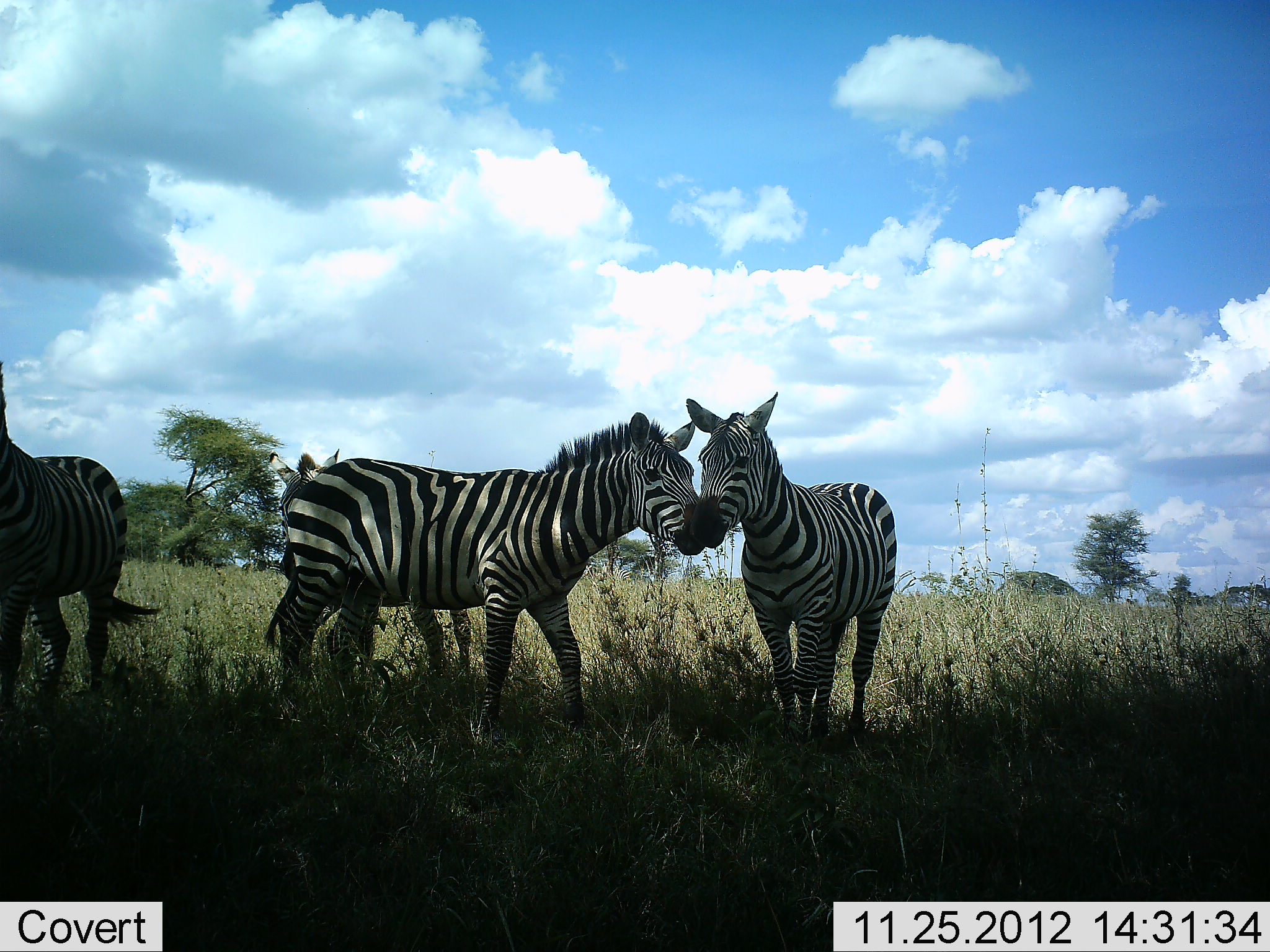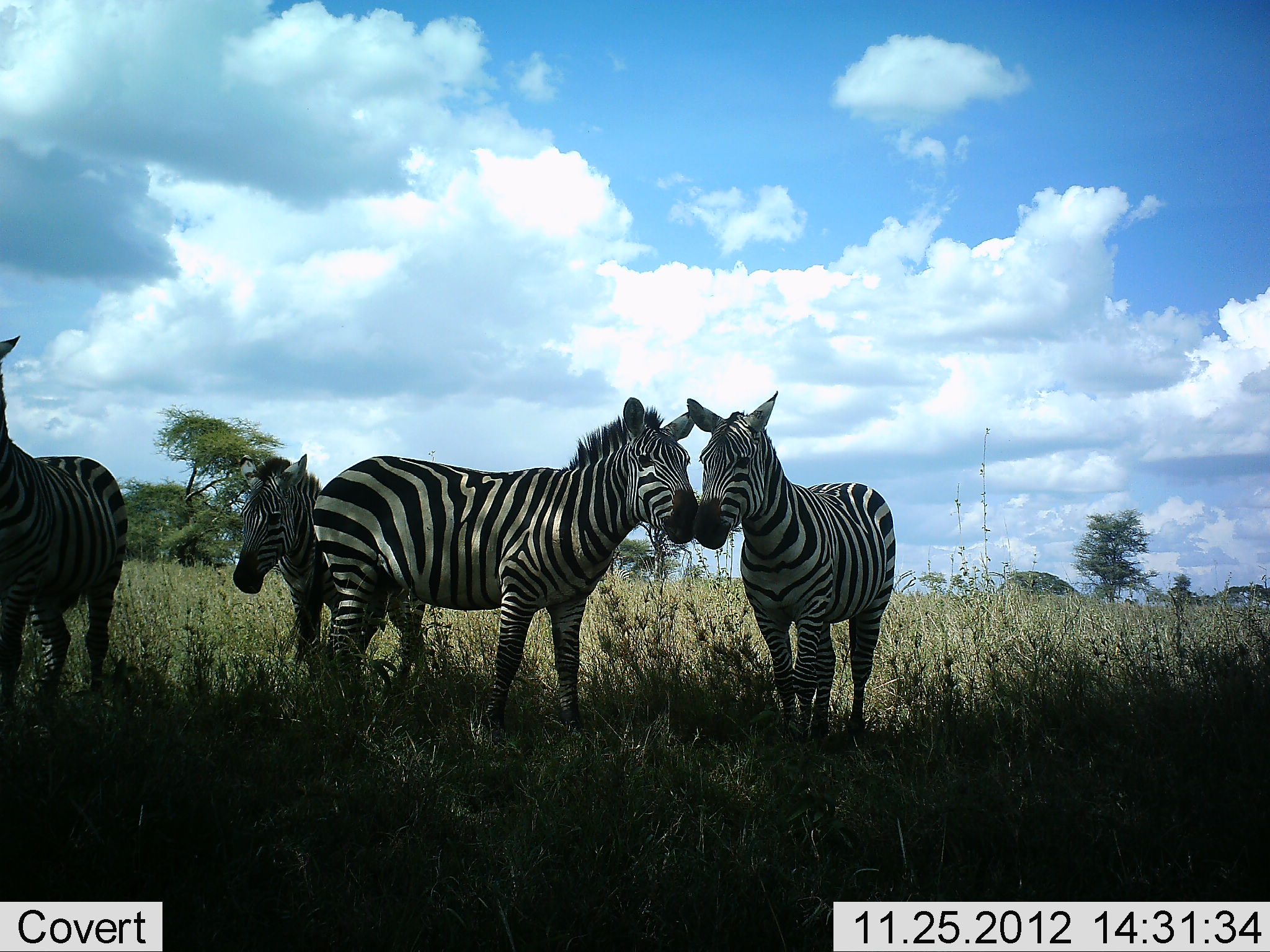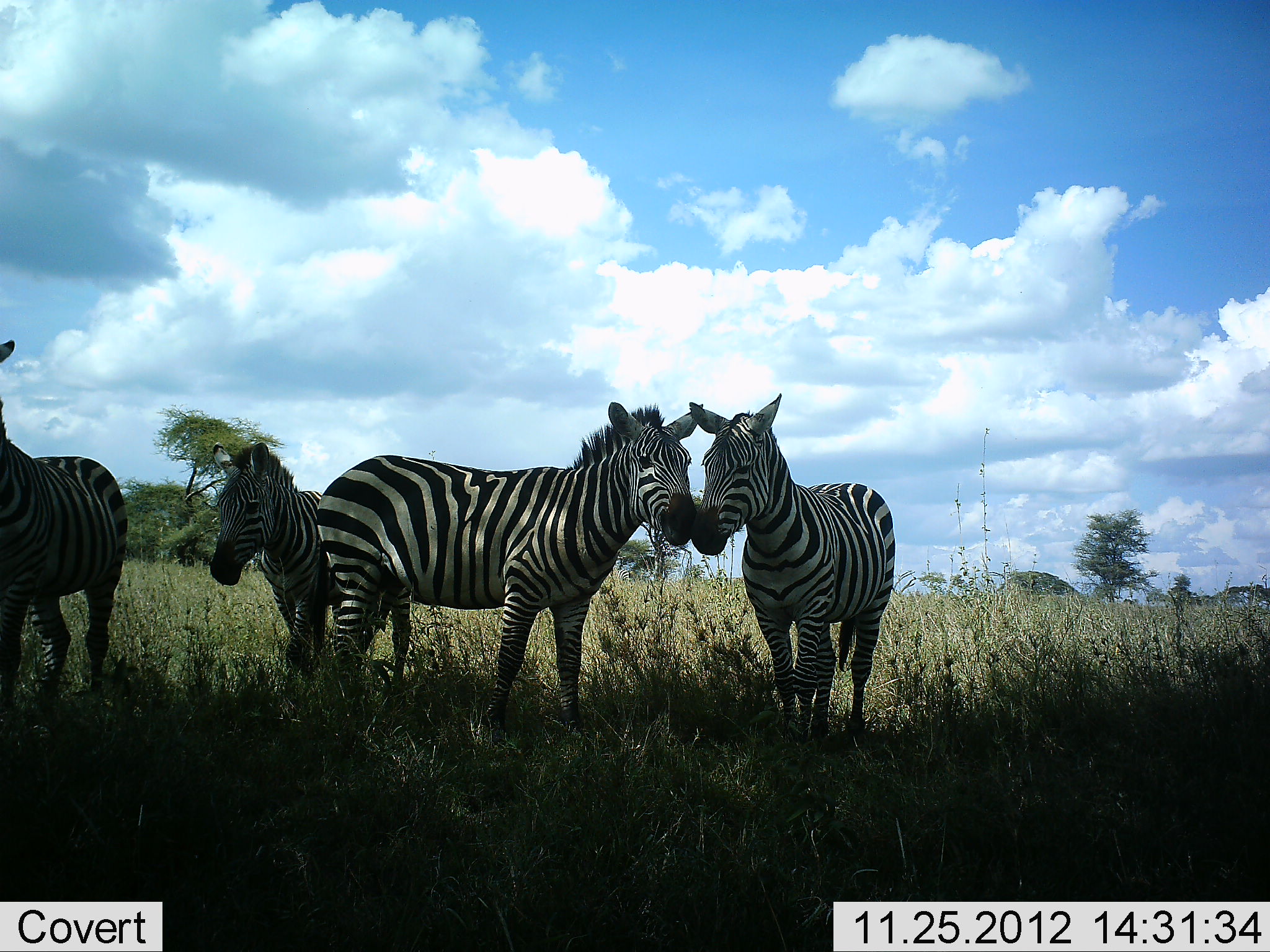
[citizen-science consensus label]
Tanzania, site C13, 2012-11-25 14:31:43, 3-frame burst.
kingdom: Animalia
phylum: Chordata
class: Mammalia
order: Perissodactyla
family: Equidae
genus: Equus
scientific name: Equus quagga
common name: plains zebra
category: zebra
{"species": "zebra (plains zebra) (Equus quagga)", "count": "4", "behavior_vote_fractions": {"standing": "70%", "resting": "0%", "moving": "50%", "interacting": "30%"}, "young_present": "10%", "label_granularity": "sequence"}